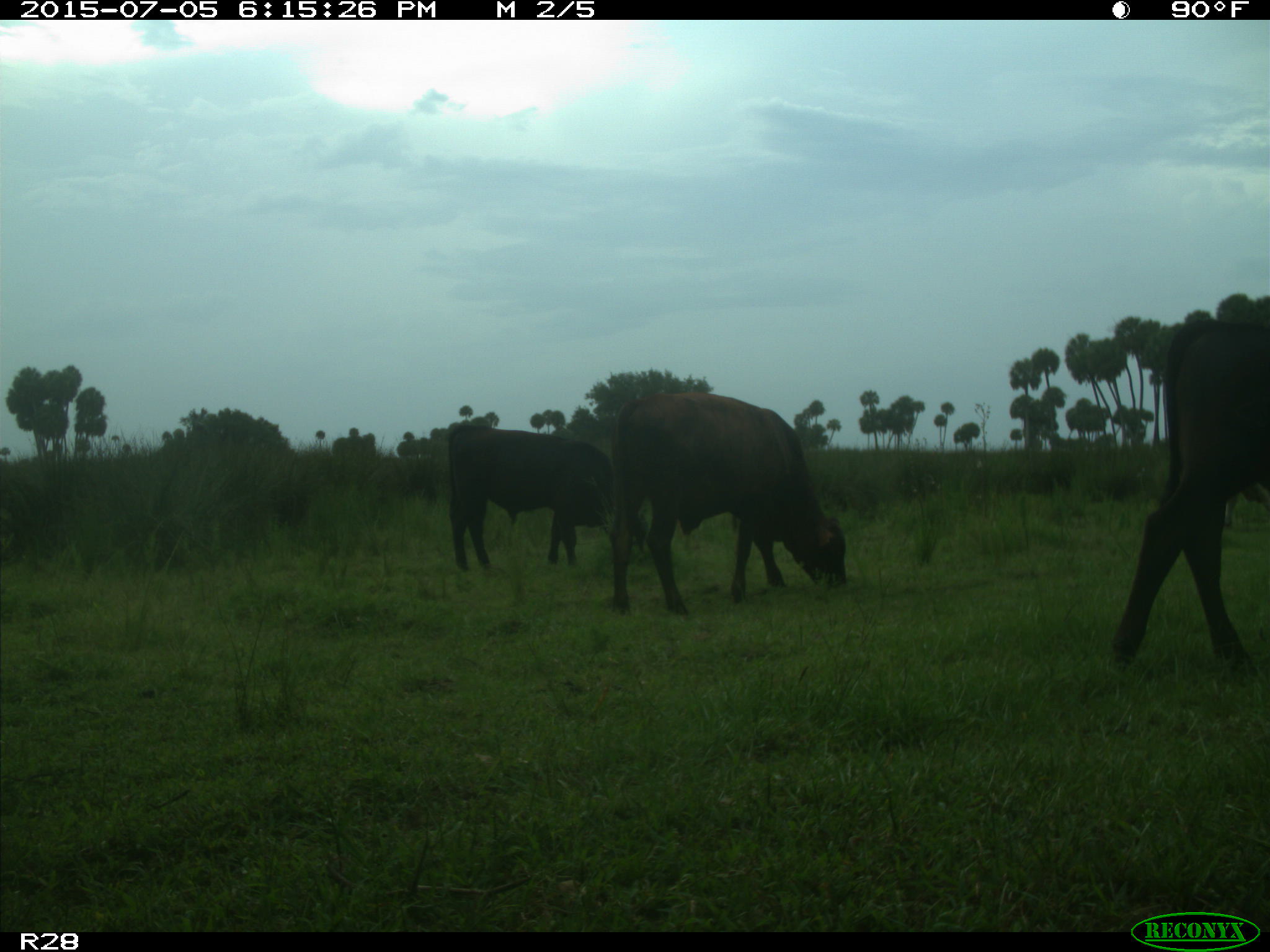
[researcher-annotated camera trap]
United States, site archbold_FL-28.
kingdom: Animalia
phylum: Chordata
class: Mammalia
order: Artiodactyla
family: Bovidae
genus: Bos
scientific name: Bos taurus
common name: domestic cow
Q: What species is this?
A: Bos taurus (domestic cow).